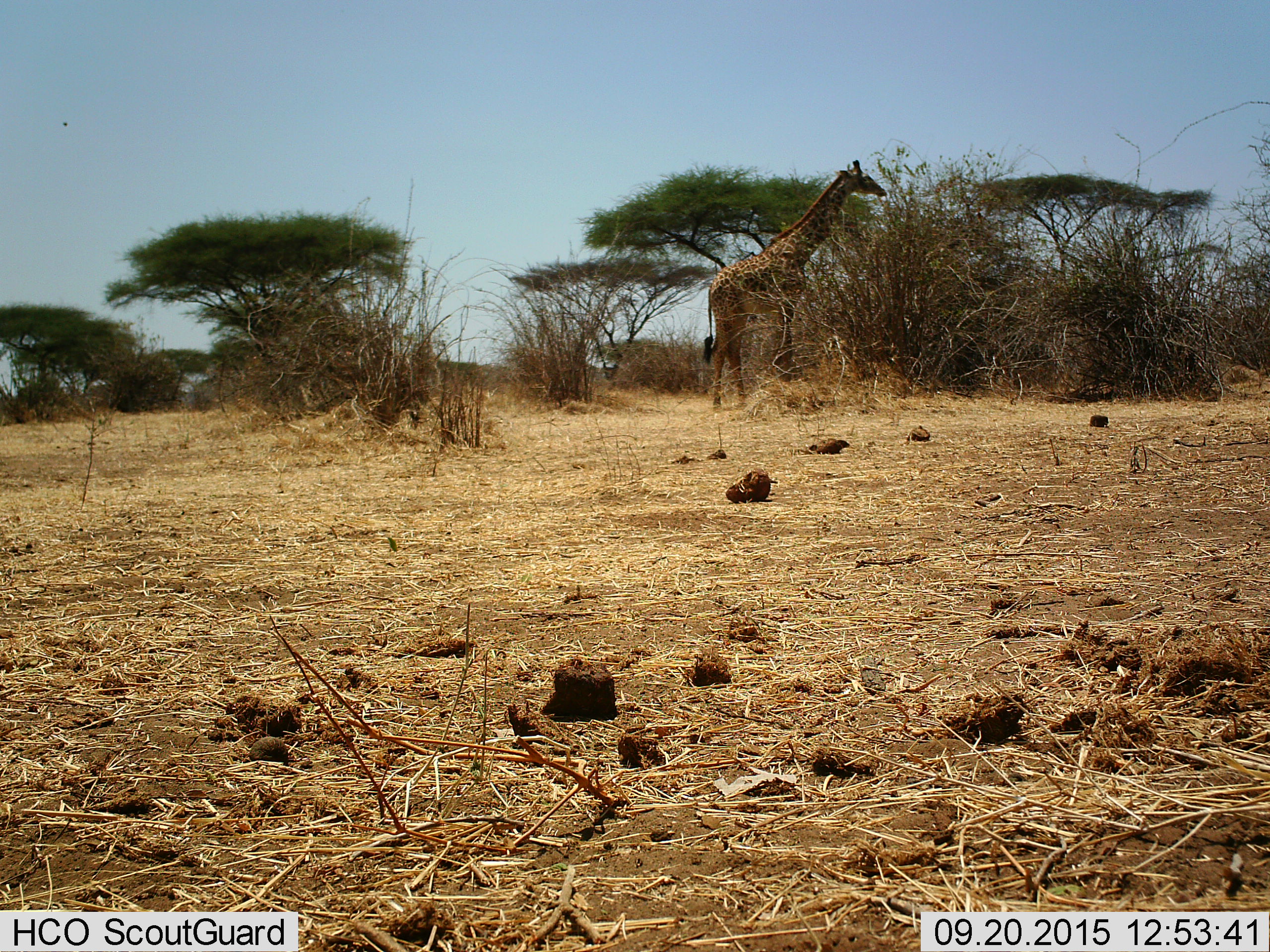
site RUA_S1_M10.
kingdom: Animalia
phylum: Chordata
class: Mammalia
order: Artiodactyla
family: Giraffidae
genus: Giraffa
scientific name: Giraffa camelopardalis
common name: giraffe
Giraffe (Giraffa camelopardalis), count 1. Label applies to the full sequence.